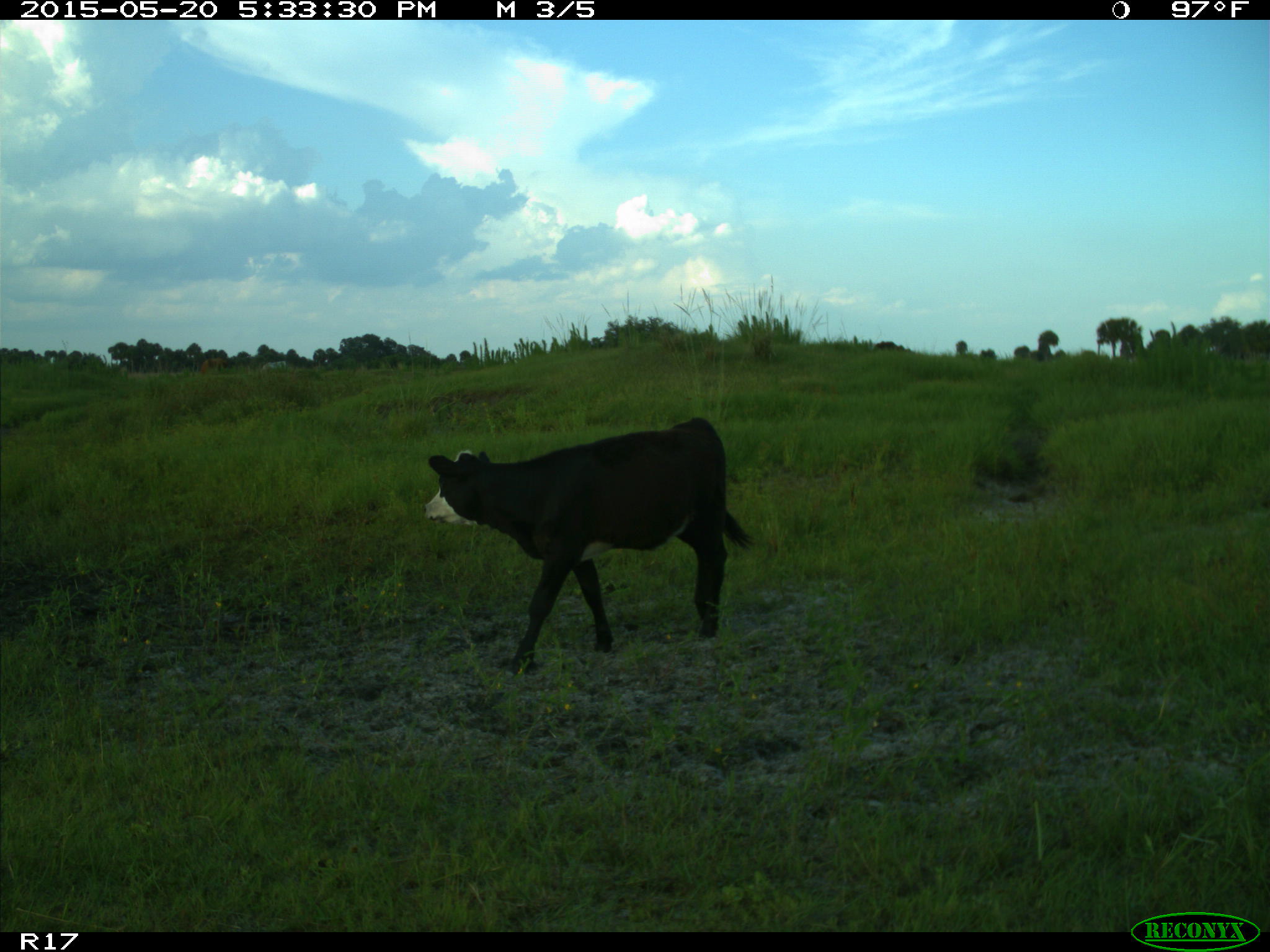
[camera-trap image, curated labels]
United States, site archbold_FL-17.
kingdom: Animalia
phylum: Chordata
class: Mammalia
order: Artiodactyla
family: Bovidae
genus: Bos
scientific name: Bos taurus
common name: domestic cow